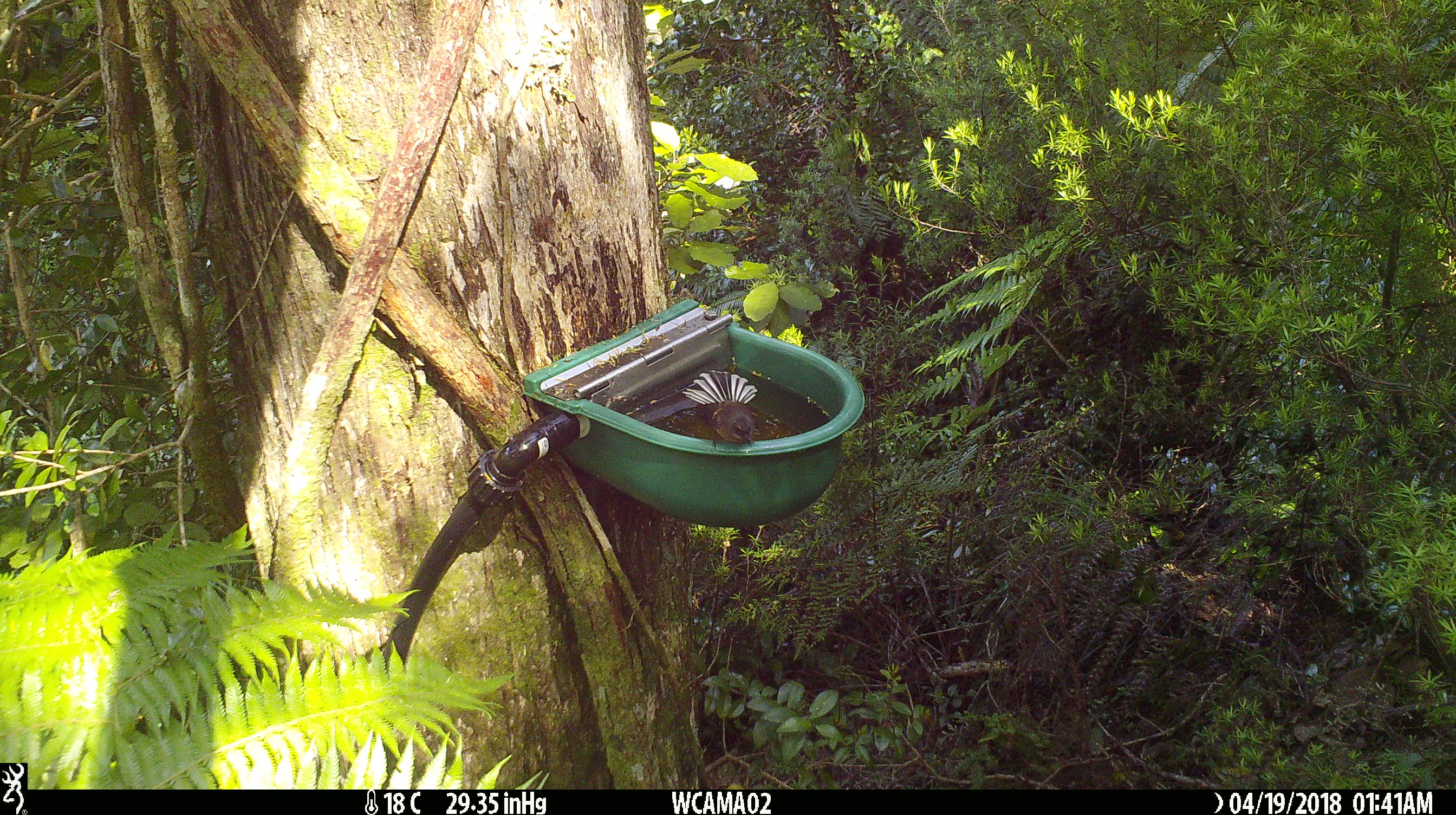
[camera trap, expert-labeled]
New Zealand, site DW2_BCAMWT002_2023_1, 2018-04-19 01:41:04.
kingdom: Animalia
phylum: Chordata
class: Aves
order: Passeriformes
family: Rhipiduridae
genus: Rhipidura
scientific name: Rhipidura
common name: fantails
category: fantail